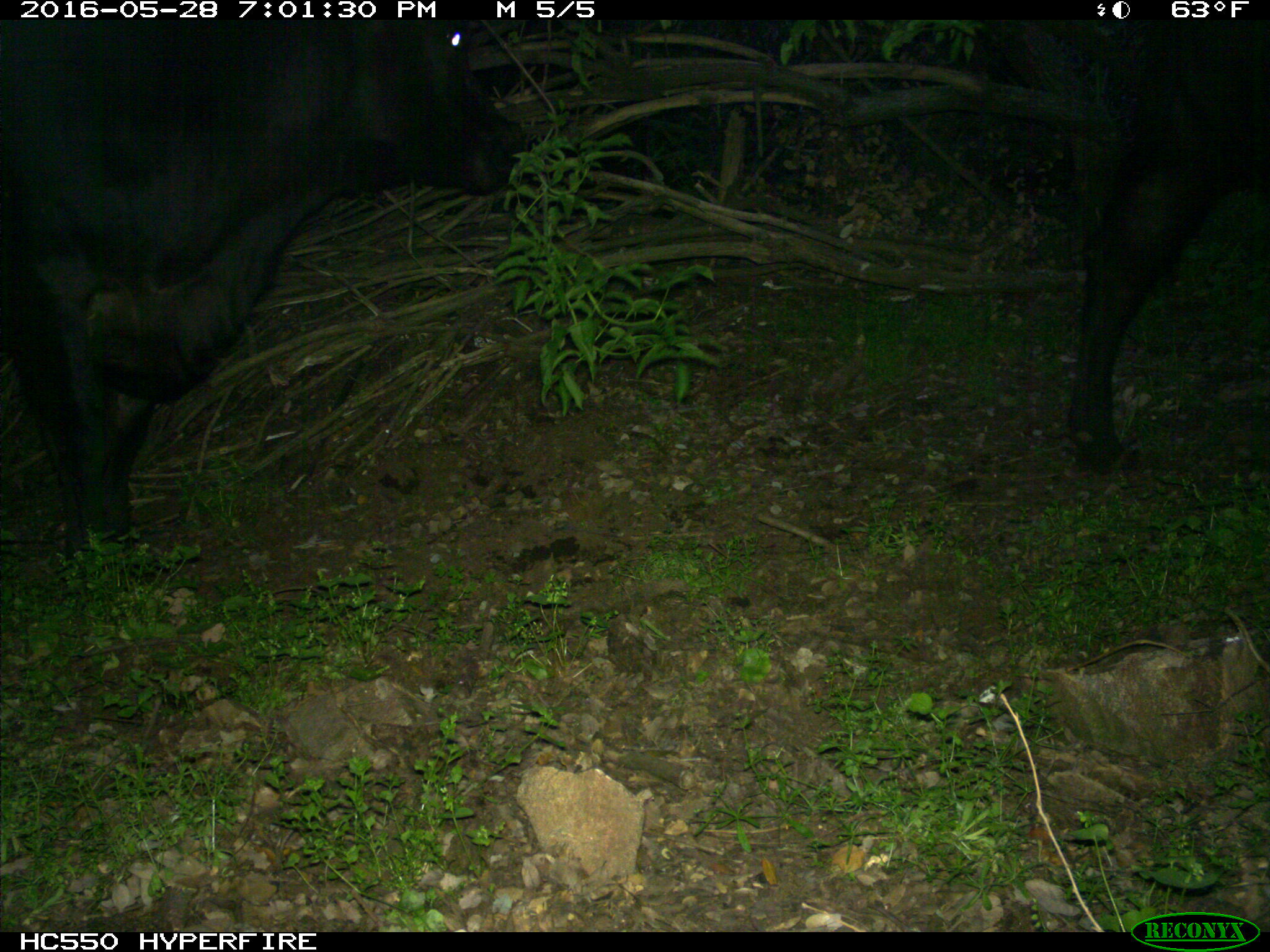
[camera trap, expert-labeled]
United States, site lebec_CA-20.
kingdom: Animalia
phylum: Chordata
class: Mammalia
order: Carnivora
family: Ursidae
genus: Ursus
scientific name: Ursus americanus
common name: american black bear